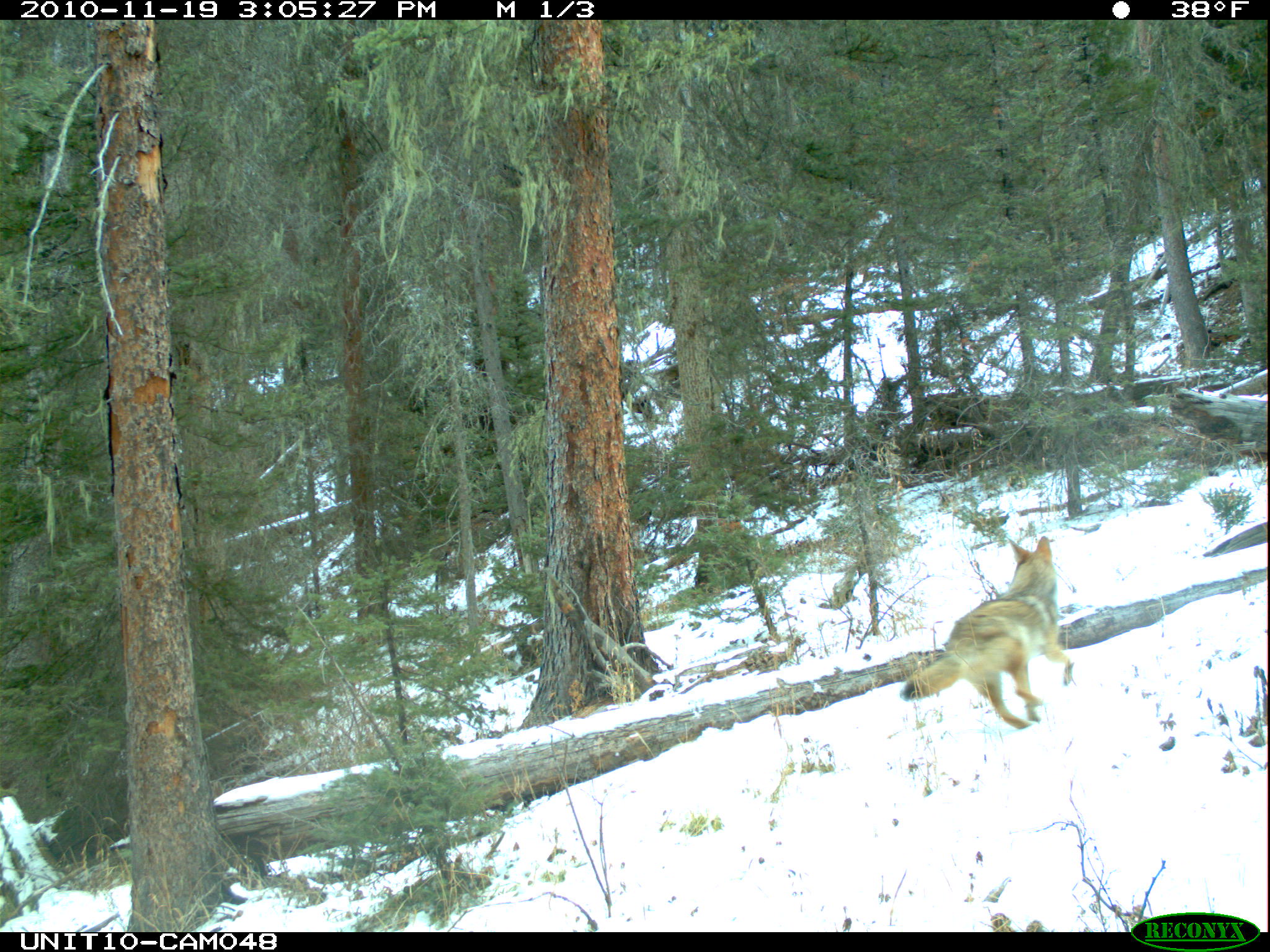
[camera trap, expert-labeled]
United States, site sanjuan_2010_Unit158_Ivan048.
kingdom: Animalia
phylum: Chordata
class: Mammalia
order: Carnivora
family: Canidae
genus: Canis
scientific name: Canis latrans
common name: coyote